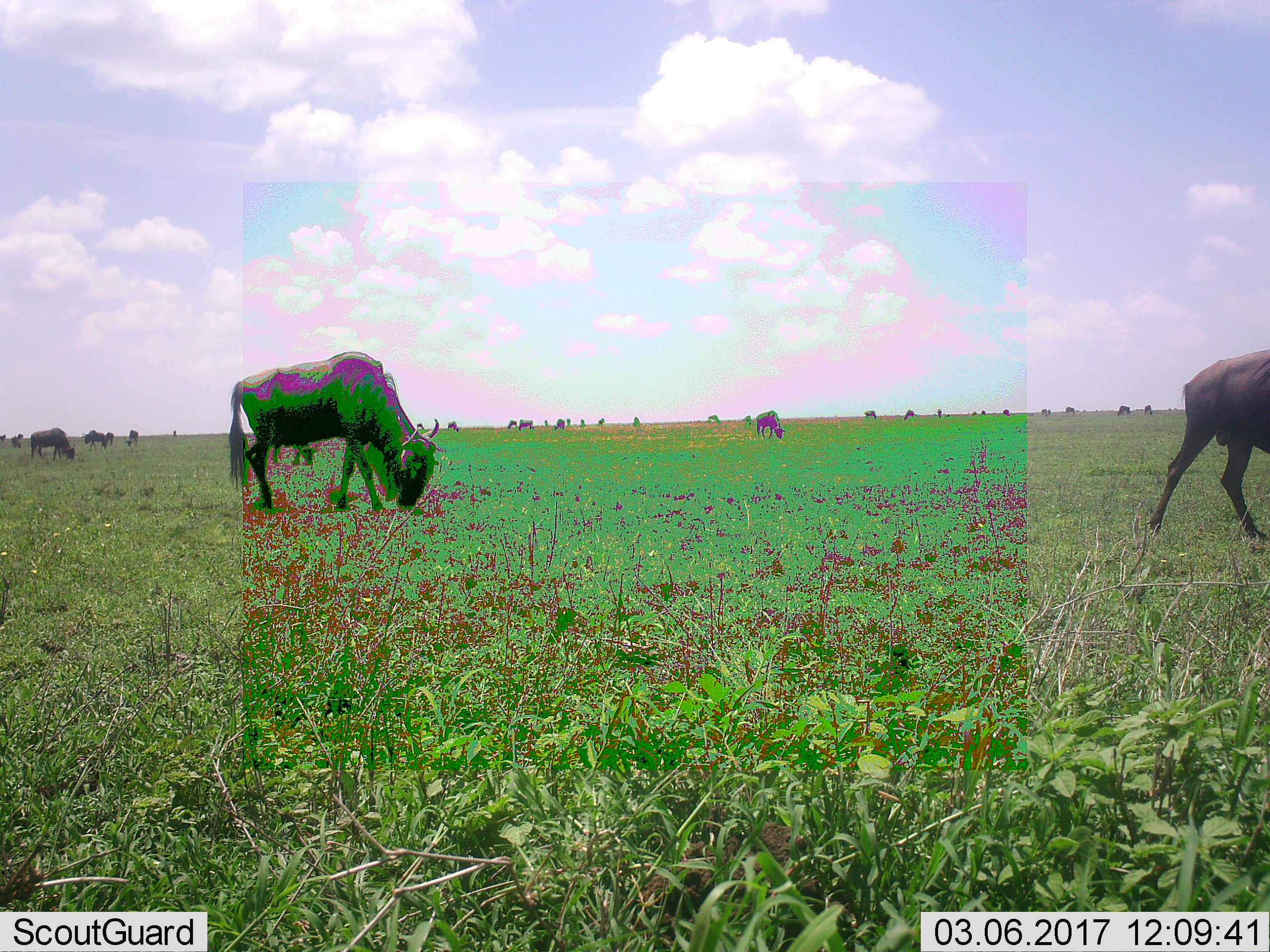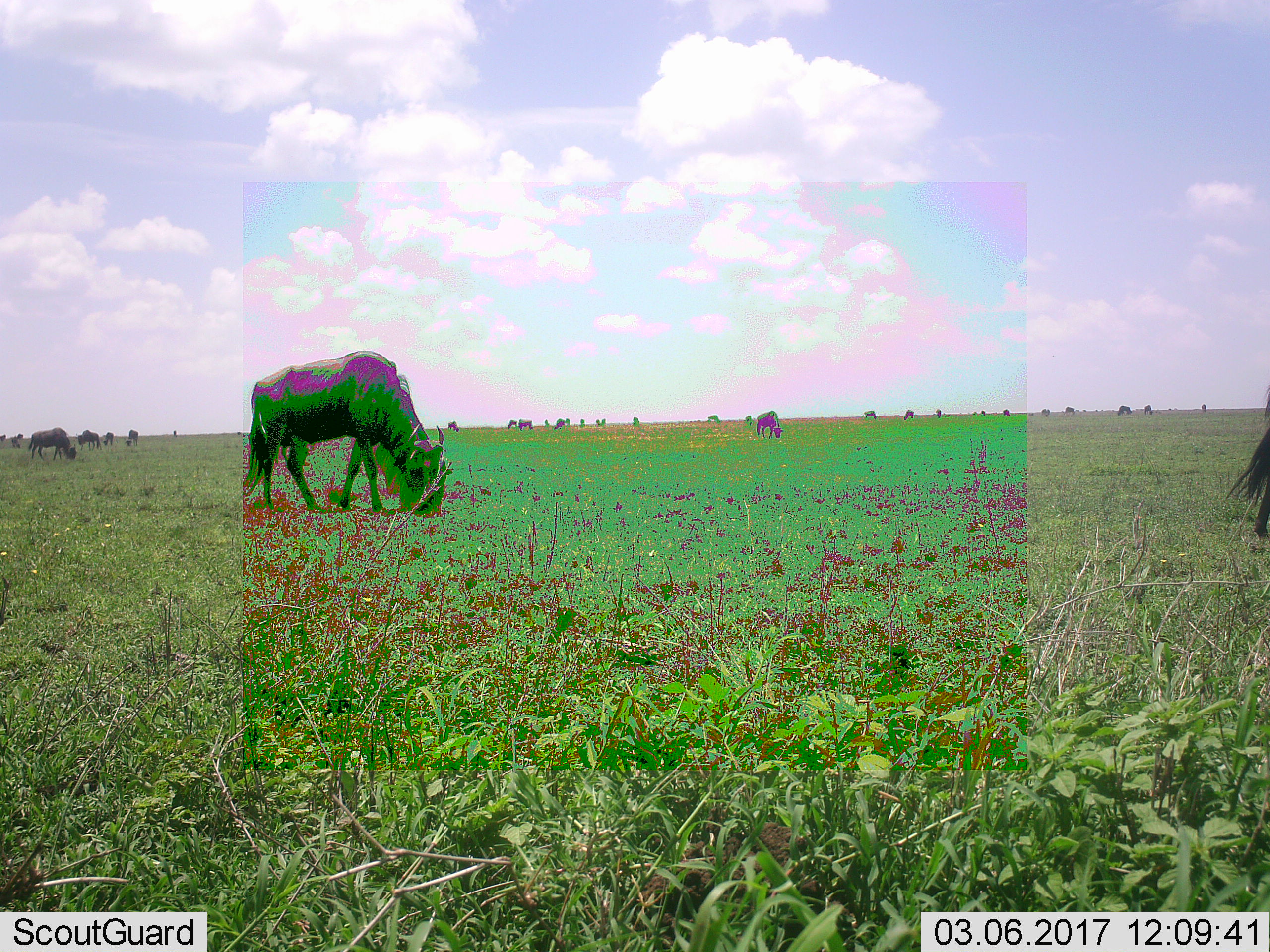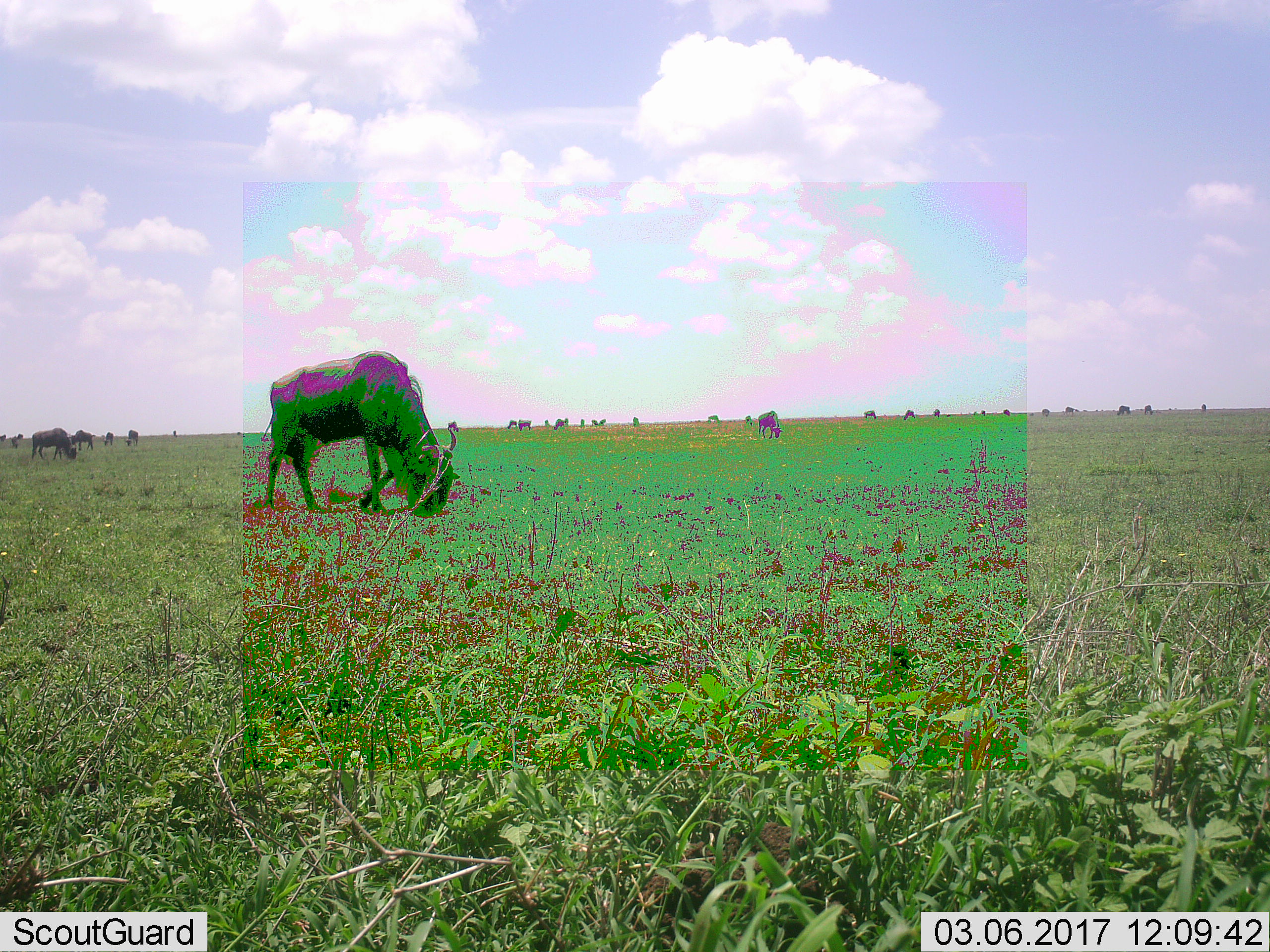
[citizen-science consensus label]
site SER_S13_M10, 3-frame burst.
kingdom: Animalia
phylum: Chordata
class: Mammalia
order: Artiodactyla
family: Bovidae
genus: Connochaetes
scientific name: Connochaetes taurinus taurinus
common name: blue wildebeest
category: wildebeestblue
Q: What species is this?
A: Wildebeestblue (blue wildebeest) (Connochaetes taurinus taurinus).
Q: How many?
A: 11-50.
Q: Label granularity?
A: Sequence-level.